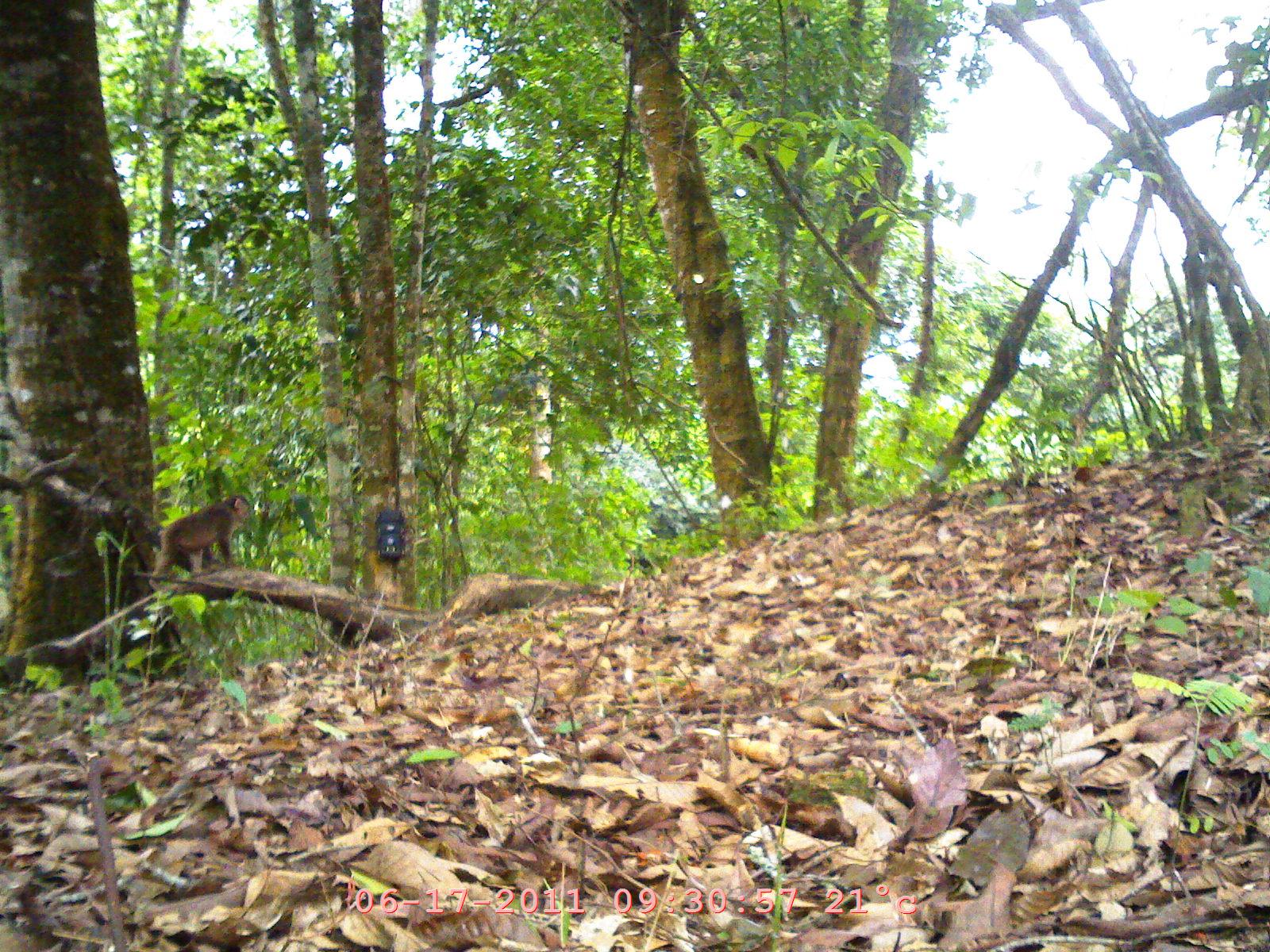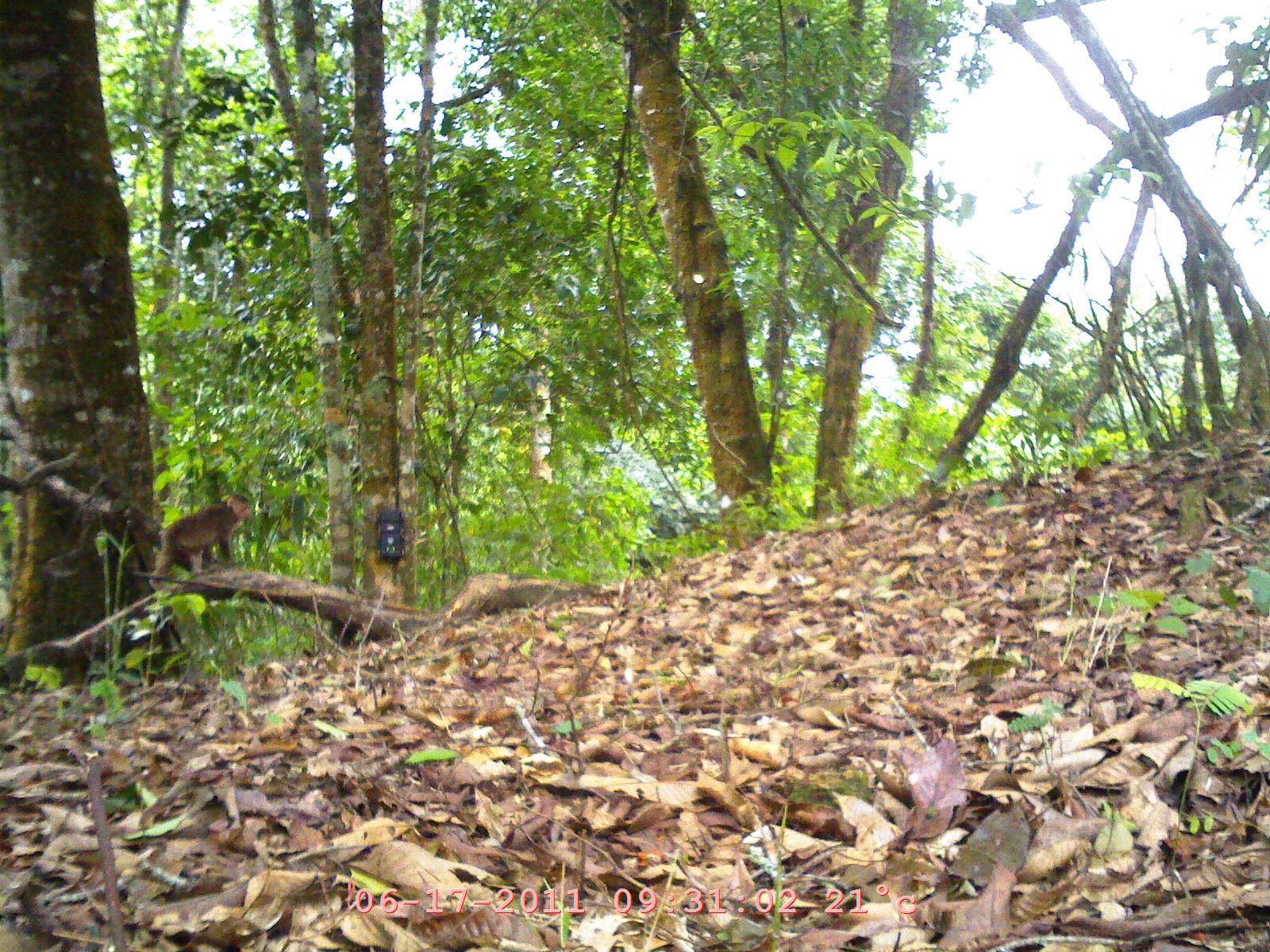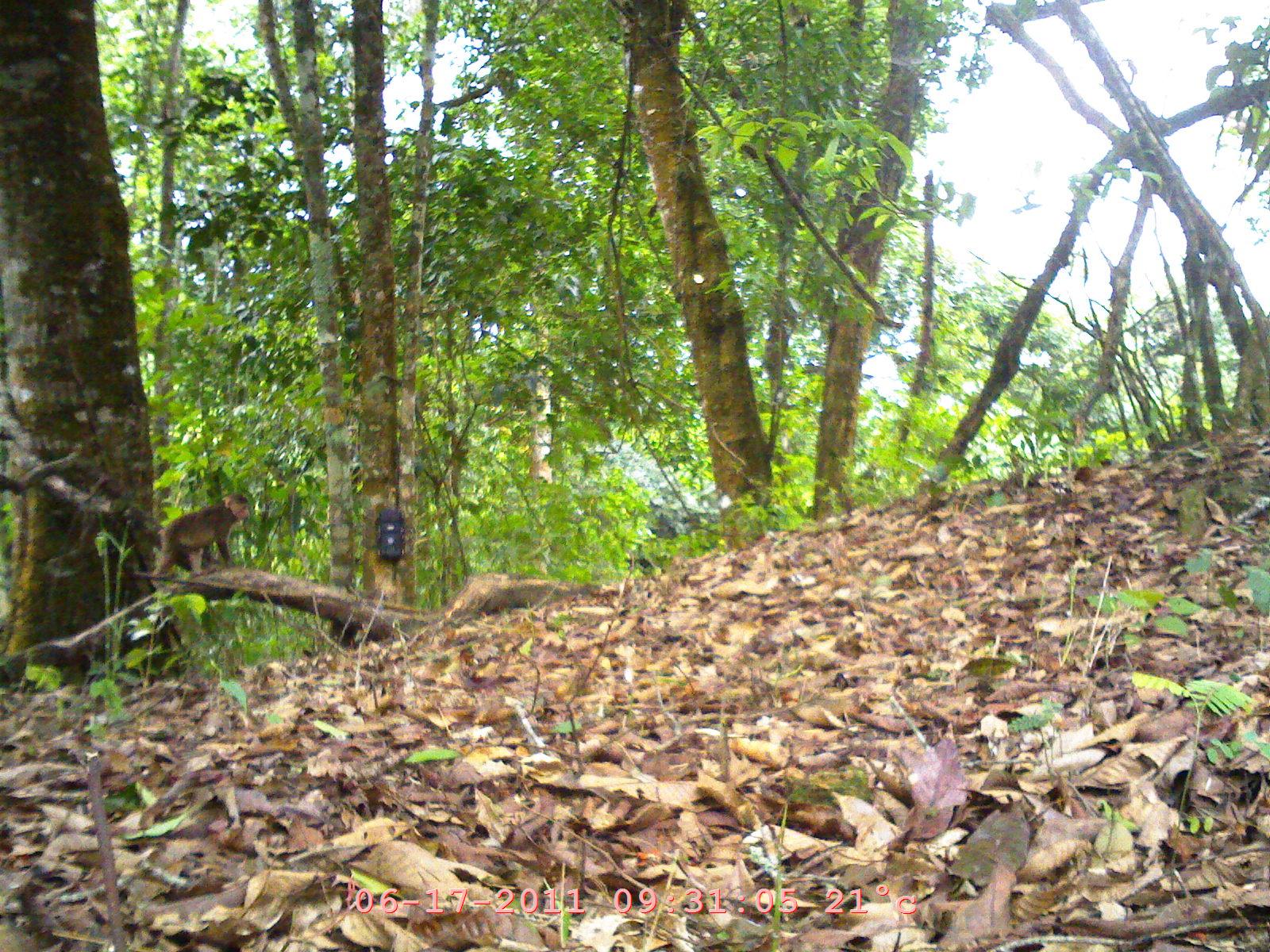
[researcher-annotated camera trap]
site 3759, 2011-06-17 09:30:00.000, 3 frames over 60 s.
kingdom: Animalia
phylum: Chordata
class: Mammalia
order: Primates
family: Cercopithecidae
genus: Macaca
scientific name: Macaca arctoides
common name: stump-tailed macaque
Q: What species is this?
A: Macaca arctoides (stump-tailed macaque).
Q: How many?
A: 1.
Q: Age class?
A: Juvenile.